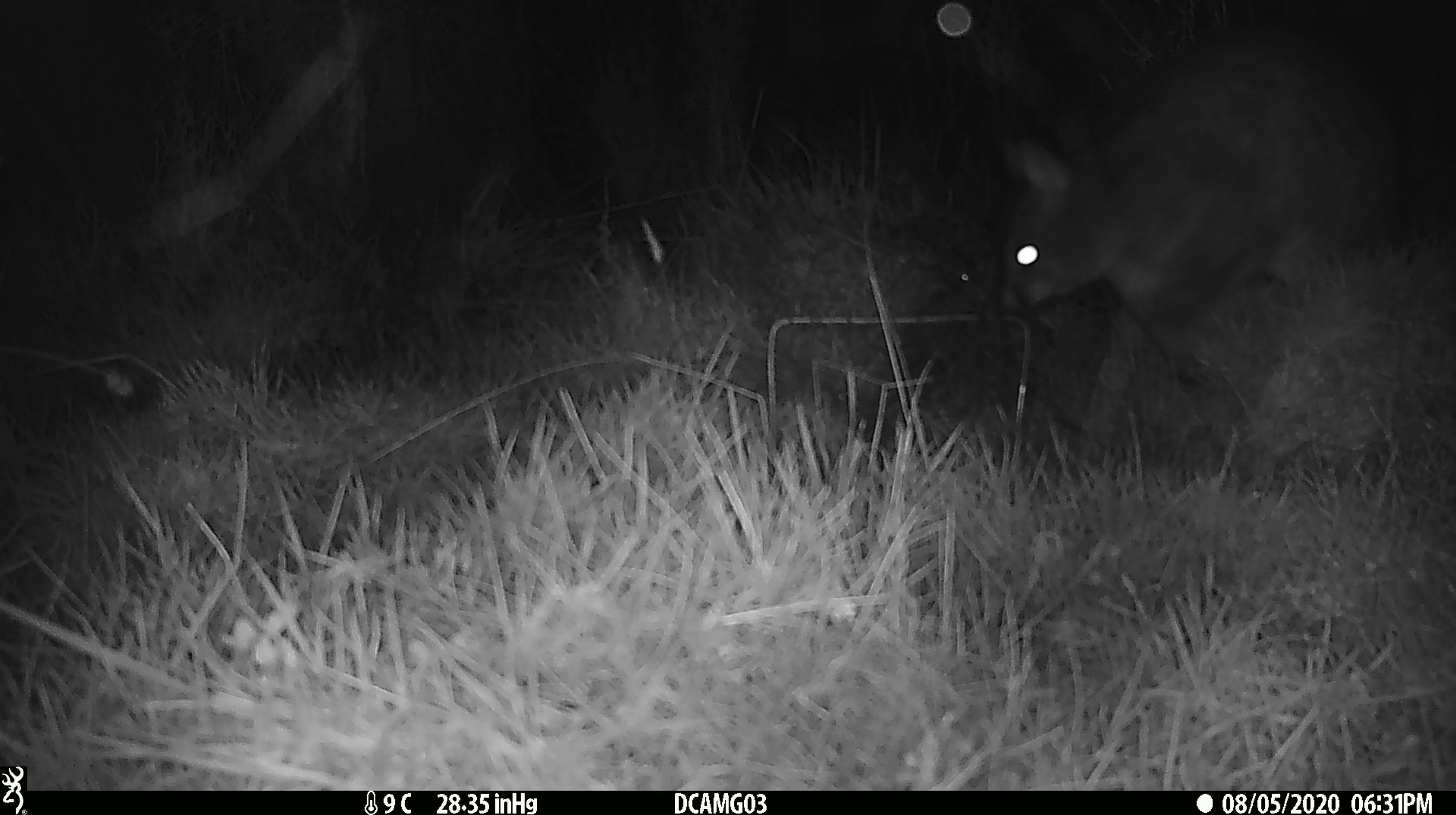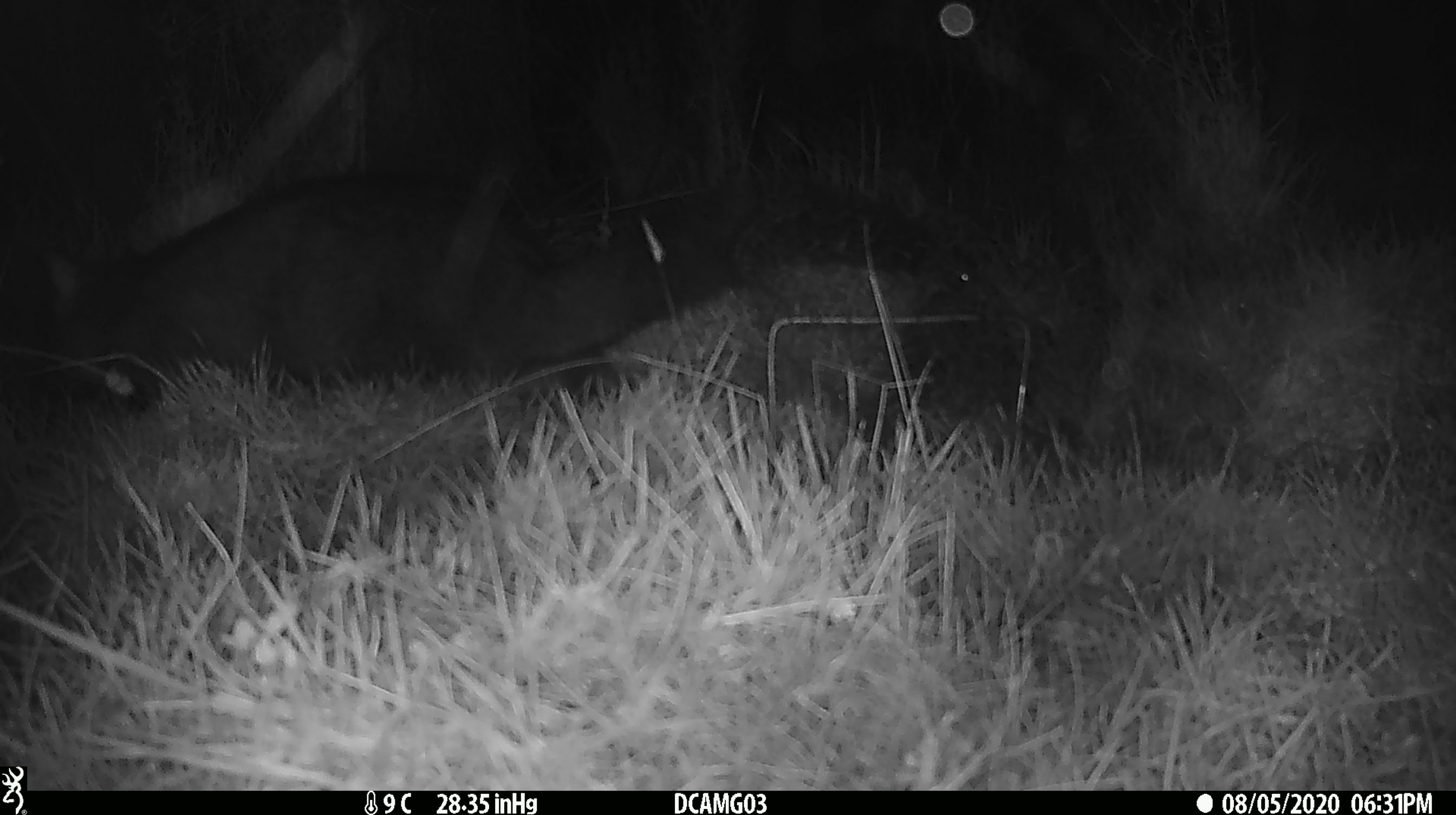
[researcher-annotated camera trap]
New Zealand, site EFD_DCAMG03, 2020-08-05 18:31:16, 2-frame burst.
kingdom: Animalia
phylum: Chordata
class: Mammalia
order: Diprotodontia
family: Phalangeridae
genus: Trichosurus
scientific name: Trichosurus vulpecula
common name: common brushtail possum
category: possum